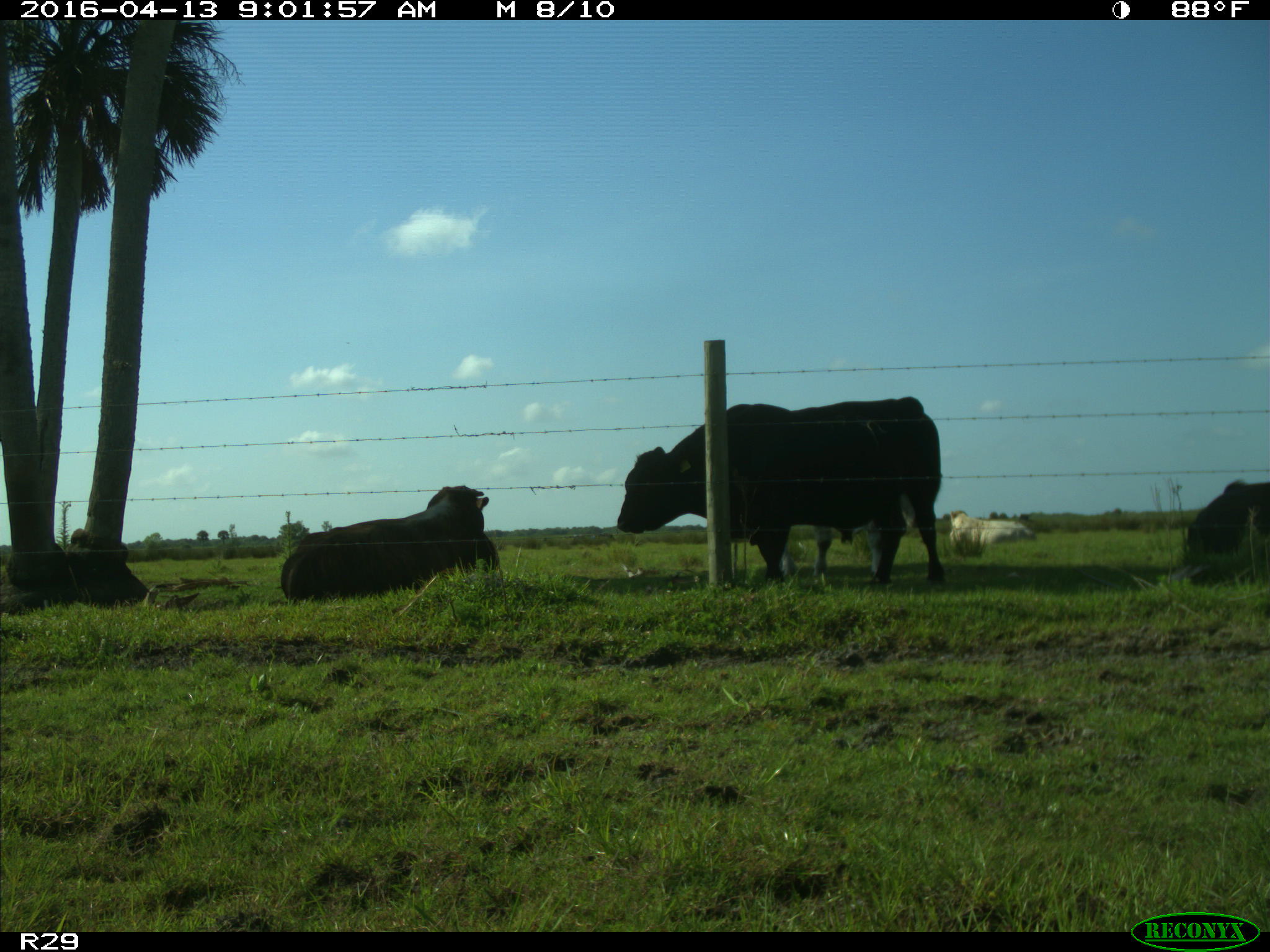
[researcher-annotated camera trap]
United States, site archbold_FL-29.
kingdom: Animalia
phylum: Chordata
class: Mammalia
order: Artiodactyla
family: Bovidae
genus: Bos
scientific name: Bos taurus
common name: domestic cow